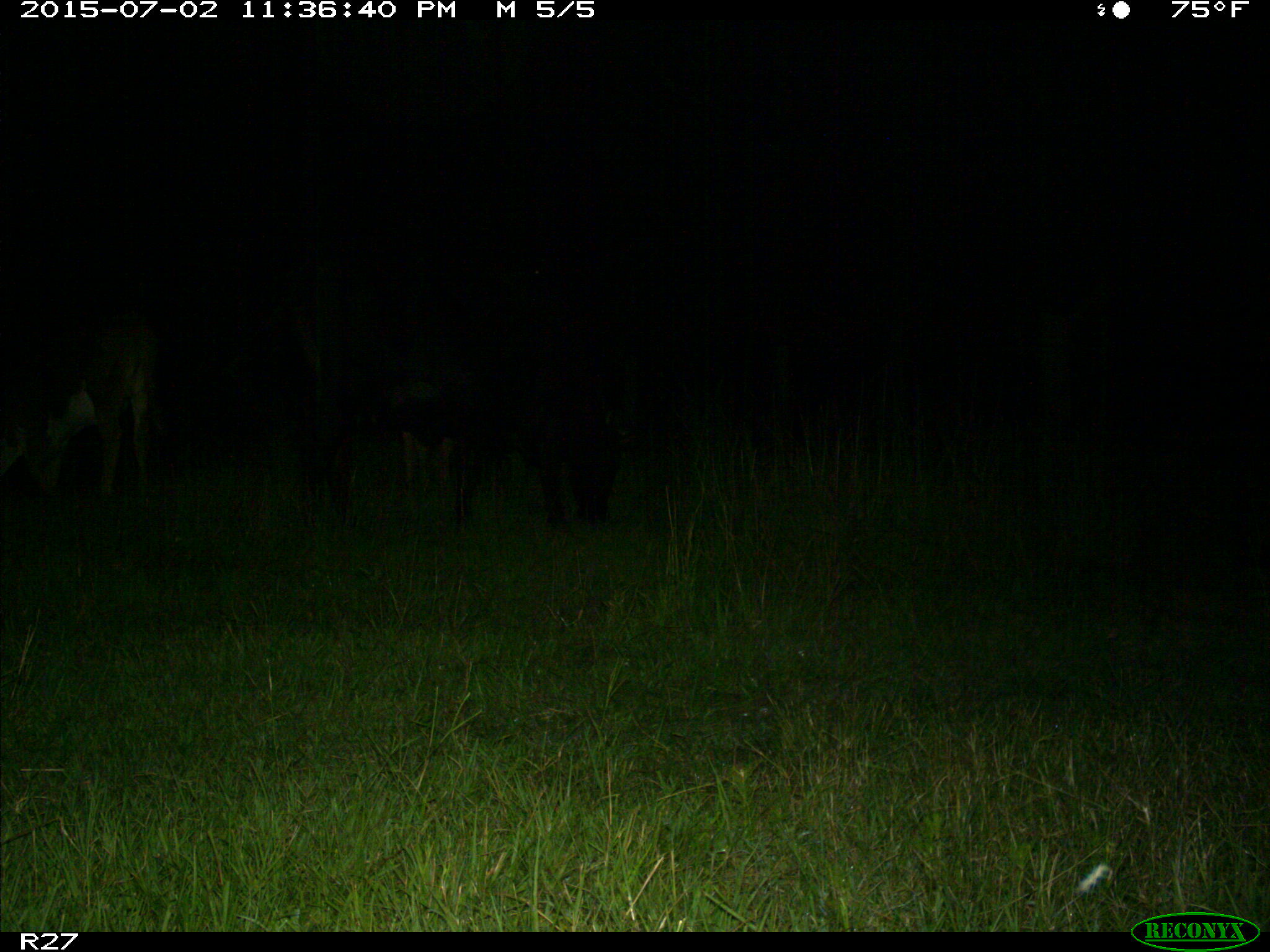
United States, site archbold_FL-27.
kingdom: Animalia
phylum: Chordata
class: Mammalia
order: Artiodactyla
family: Bovidae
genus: Bos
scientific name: Bos taurus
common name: domestic cow